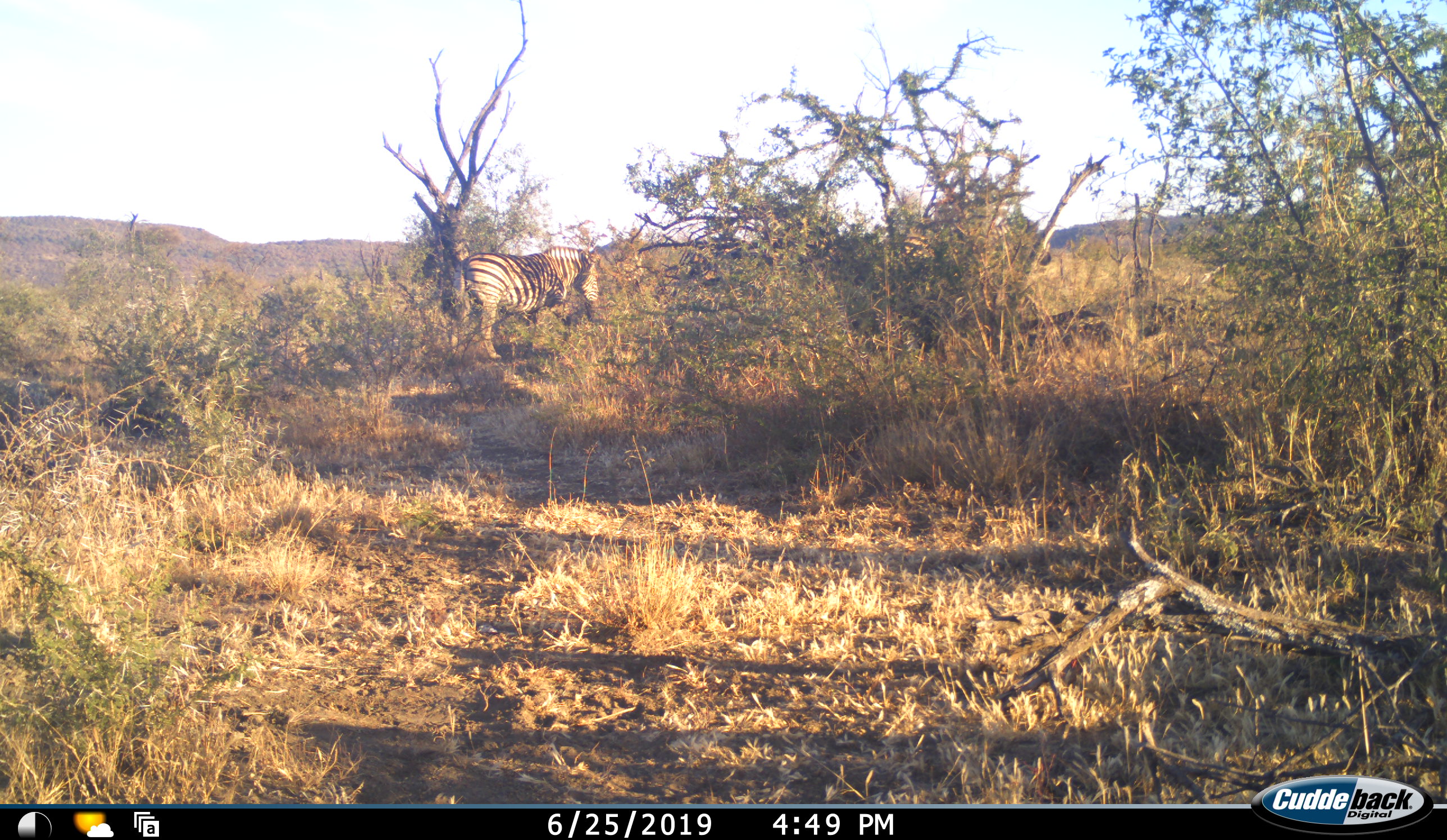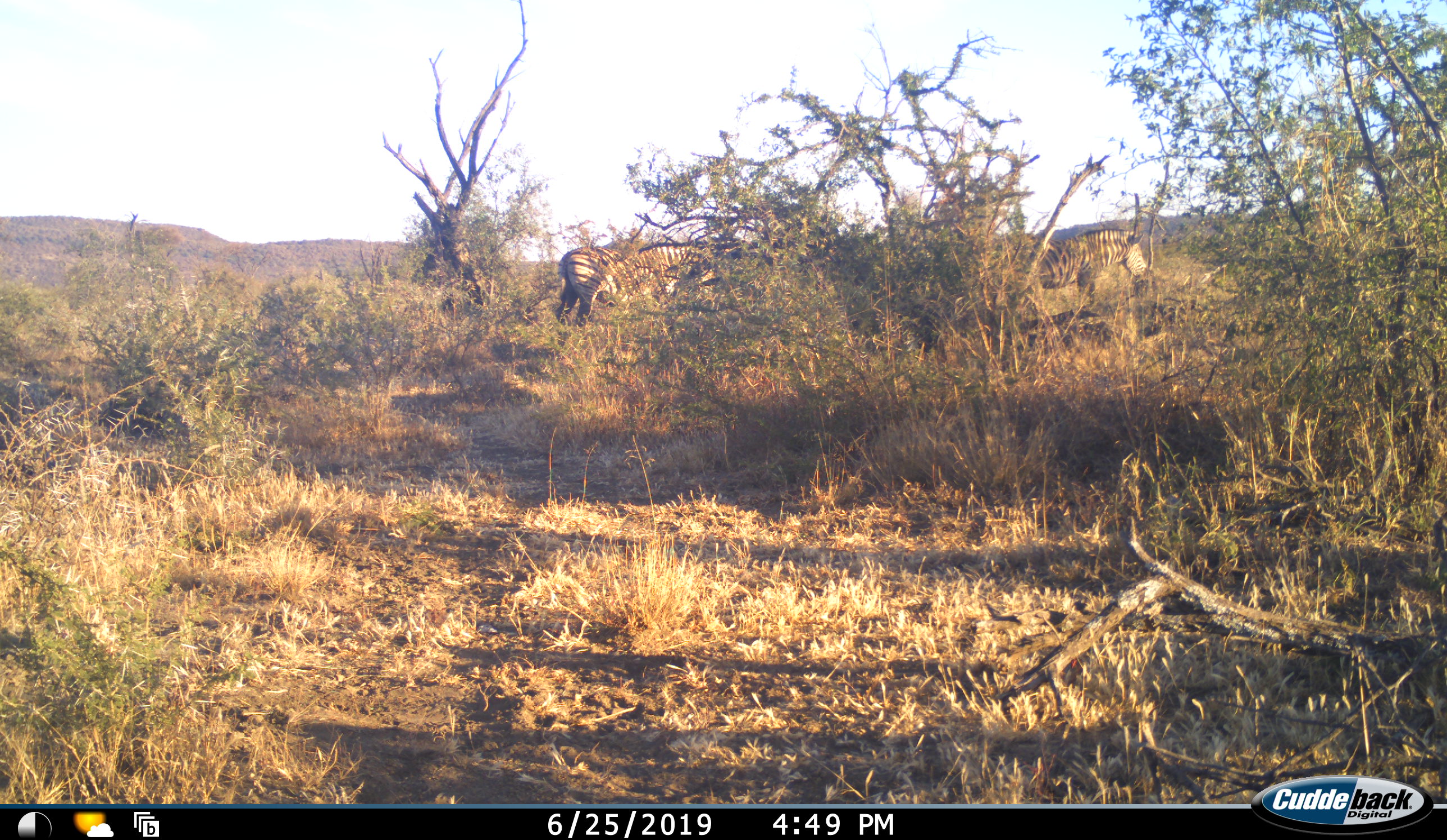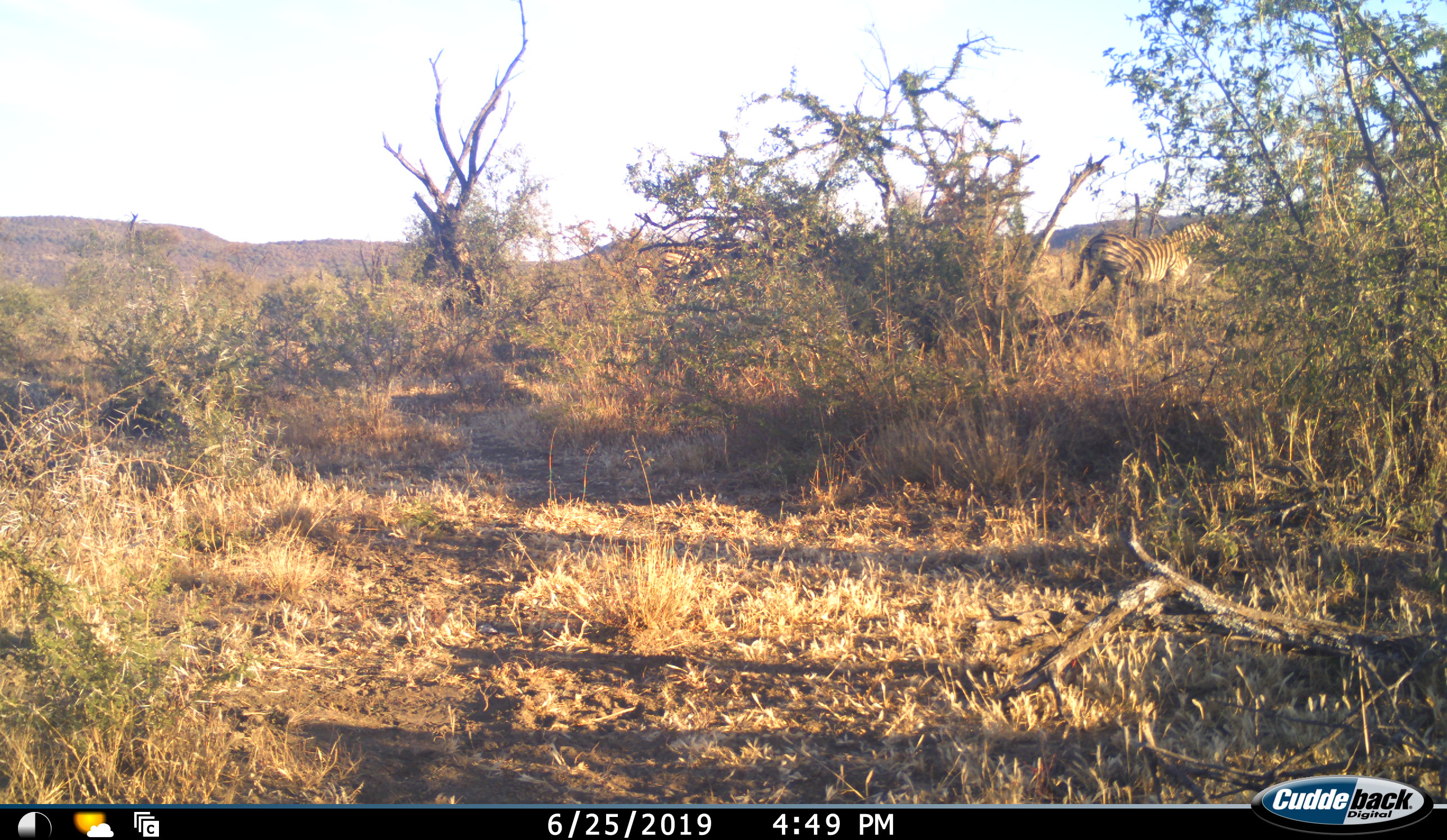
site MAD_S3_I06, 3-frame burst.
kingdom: Animalia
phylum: Chordata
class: Mammalia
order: Perissodactyla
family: Equidae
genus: Equus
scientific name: Equus quagga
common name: plains zebra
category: zebraplains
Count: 2.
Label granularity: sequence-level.